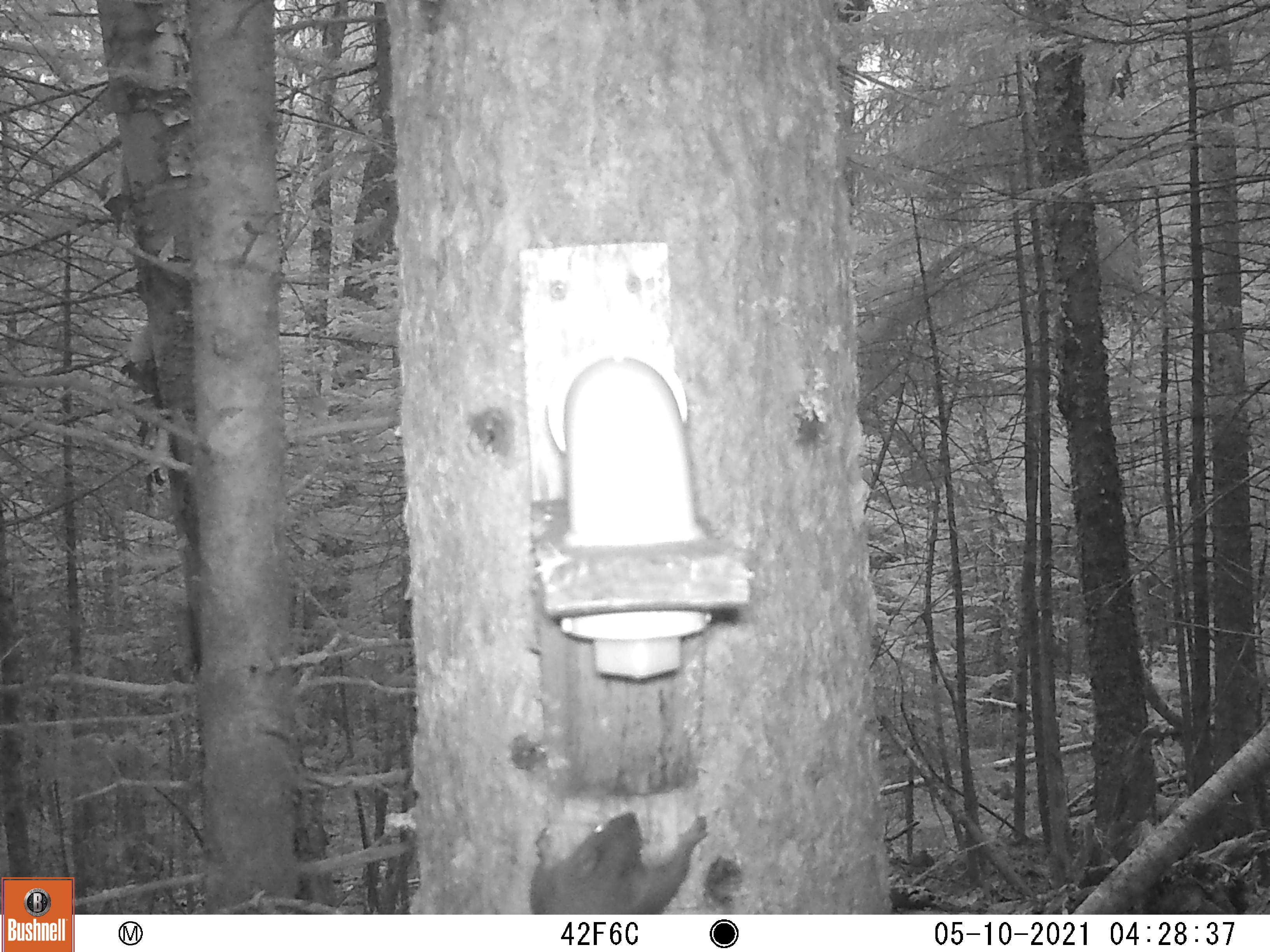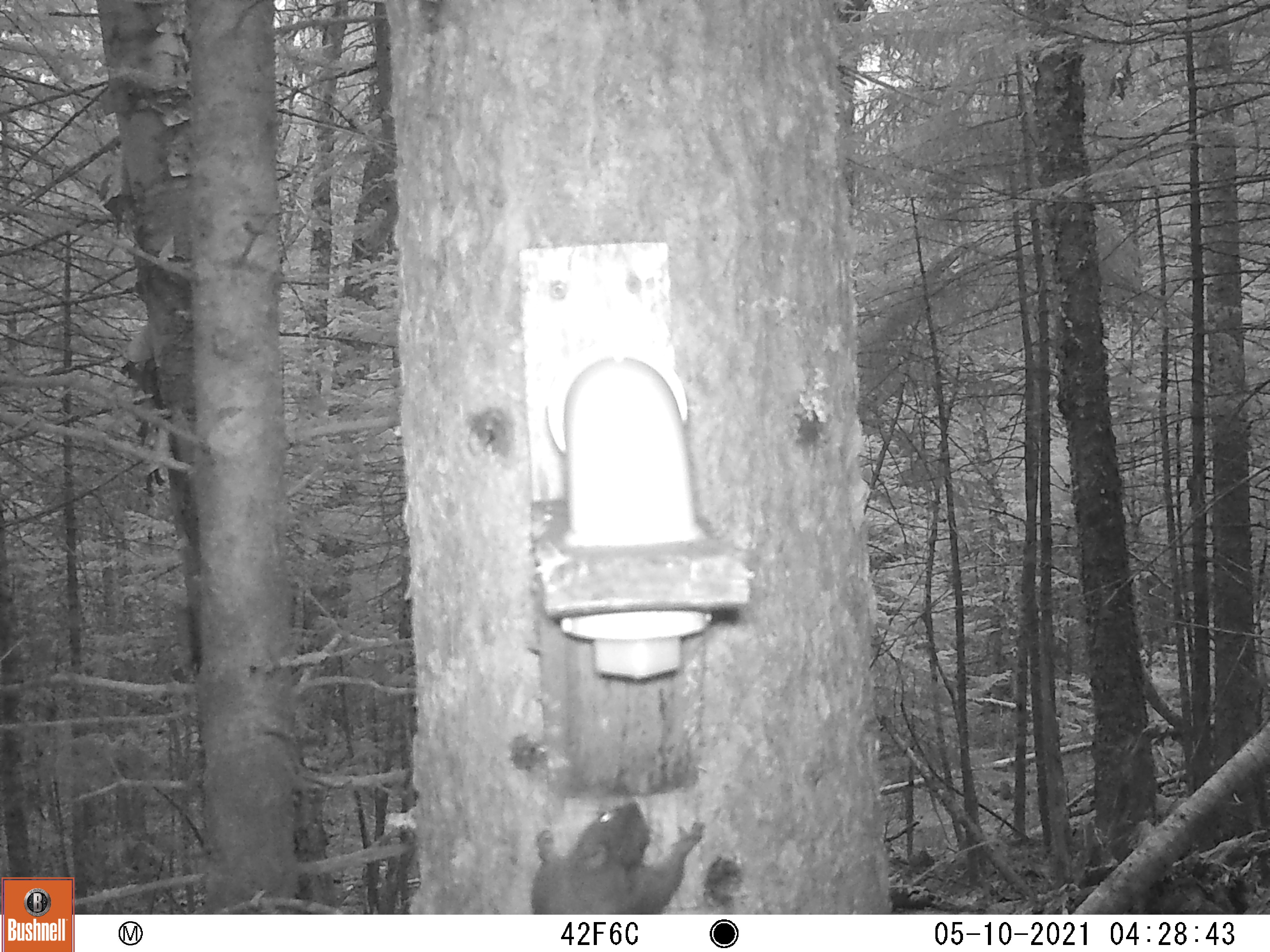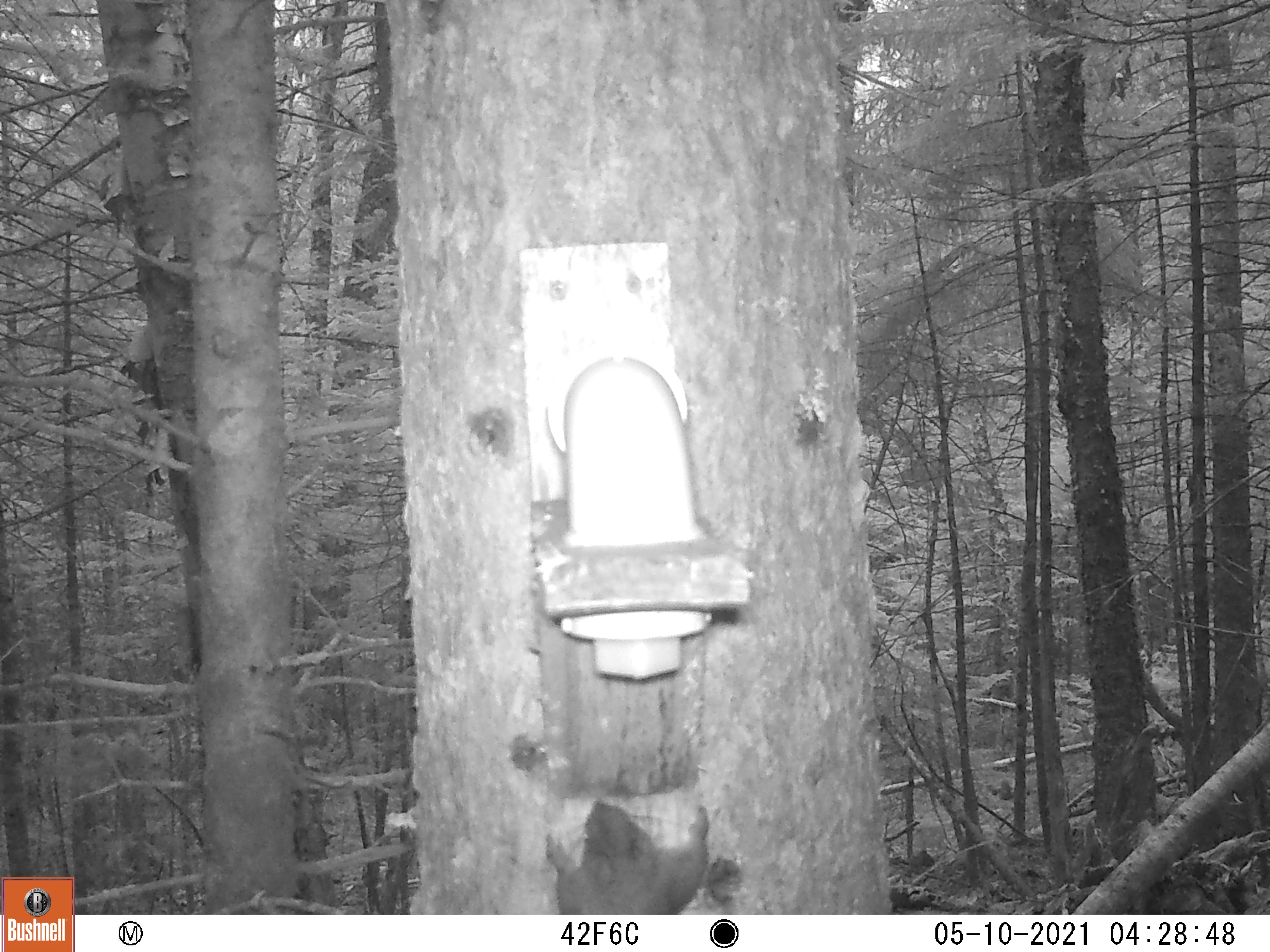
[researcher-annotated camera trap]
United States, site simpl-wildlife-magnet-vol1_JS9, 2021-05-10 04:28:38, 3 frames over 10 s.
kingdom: Animalia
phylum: Chordata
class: Mammalia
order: Rodentia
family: Sciuridae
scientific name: Sciuridae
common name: squirrel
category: squirrel sp.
Squirrel sp. (squirrel) (Sciuridae).